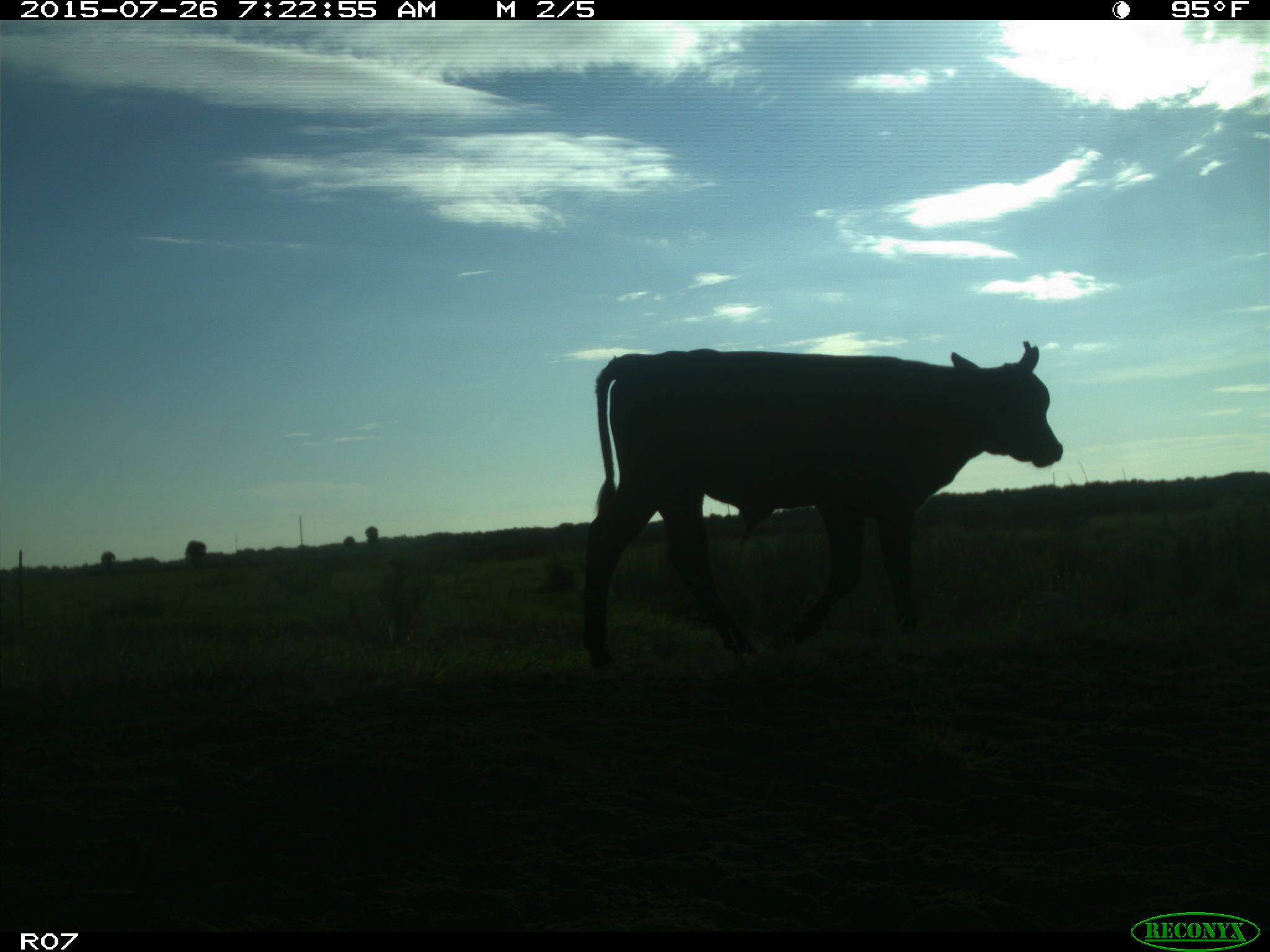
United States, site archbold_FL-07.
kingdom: Animalia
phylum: Chordata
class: Mammalia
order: Artiodactyla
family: Bovidae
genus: Bos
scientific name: Bos taurus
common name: domestic cow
Bos taurus (domestic cow).